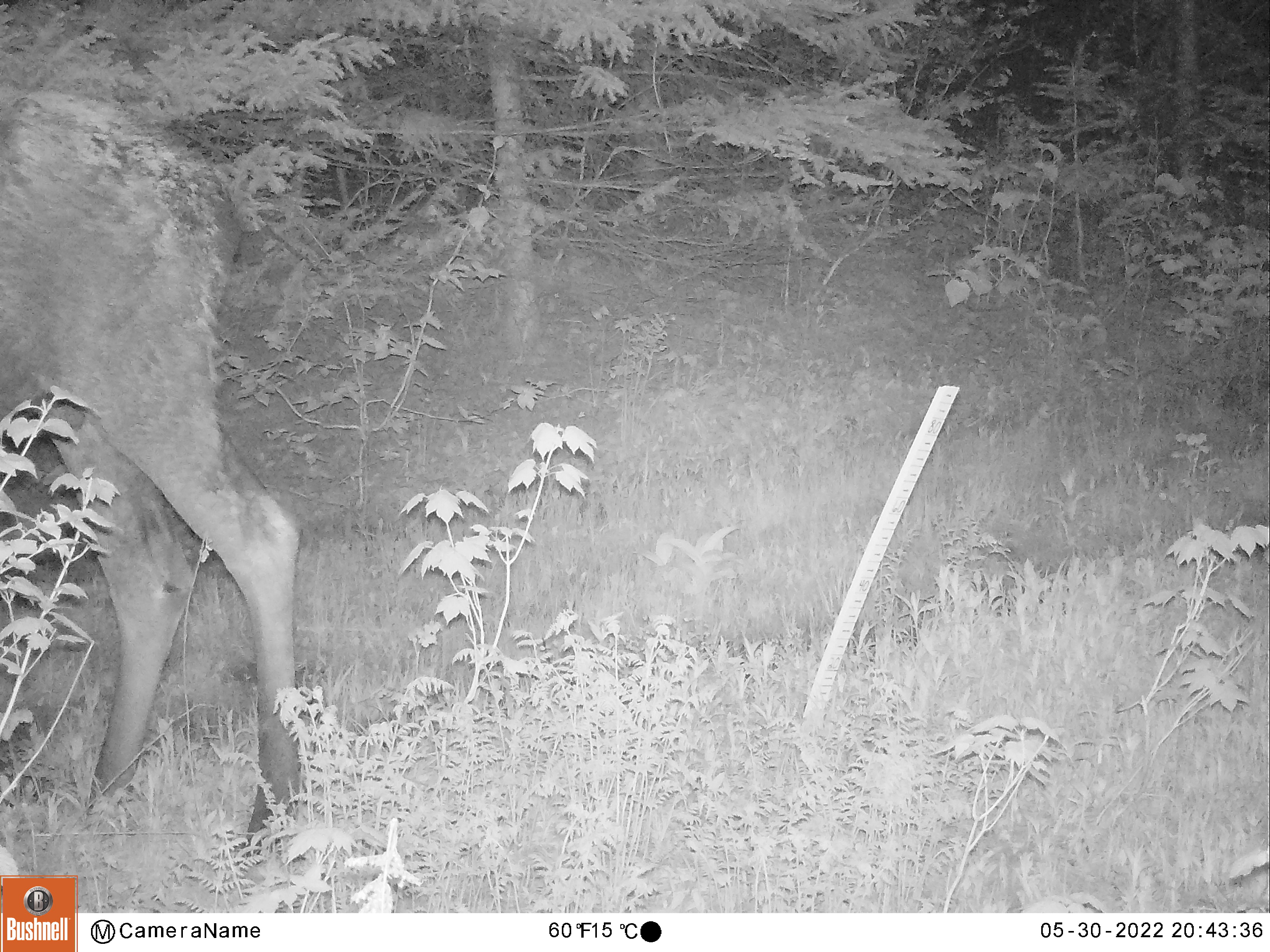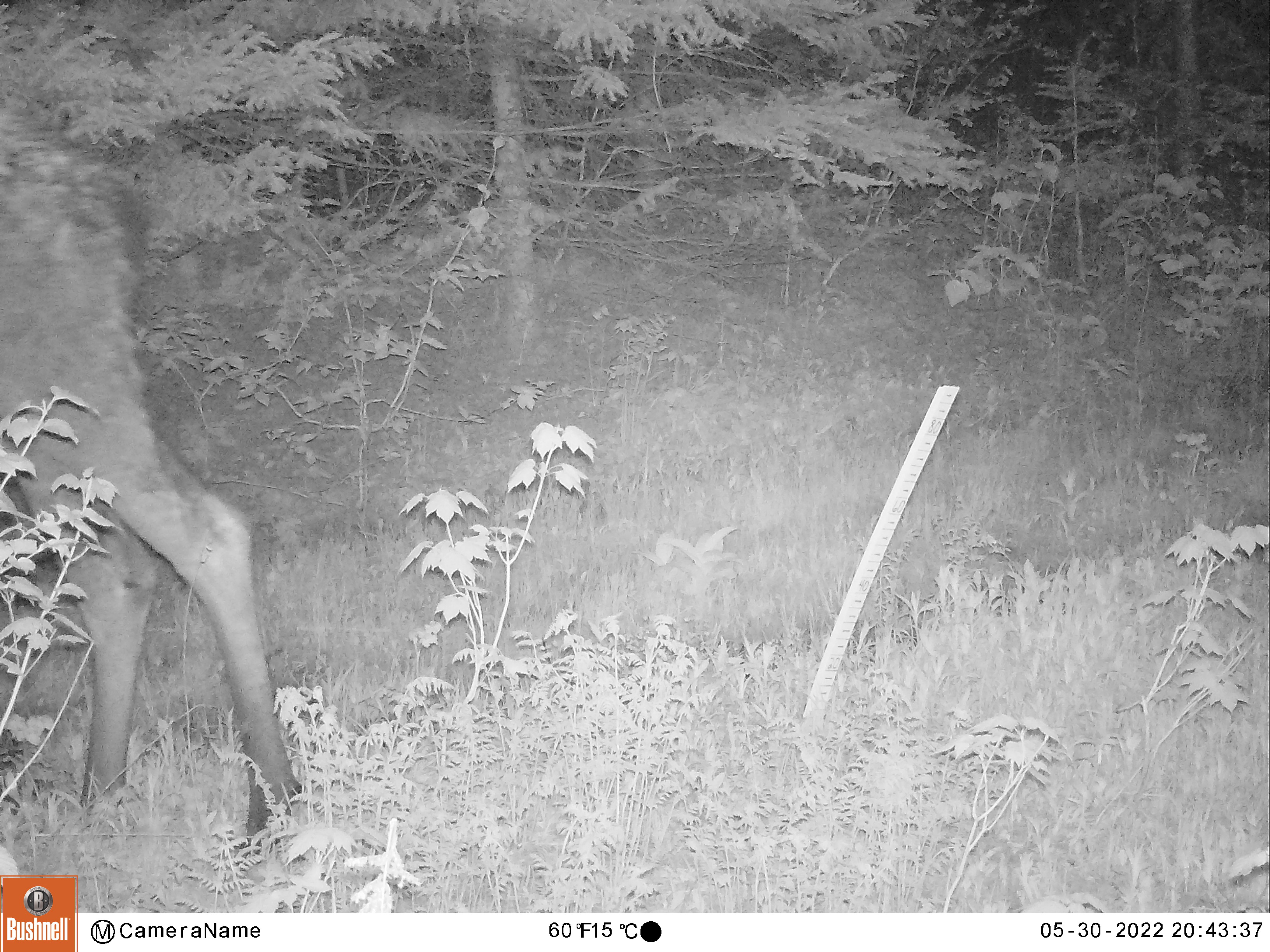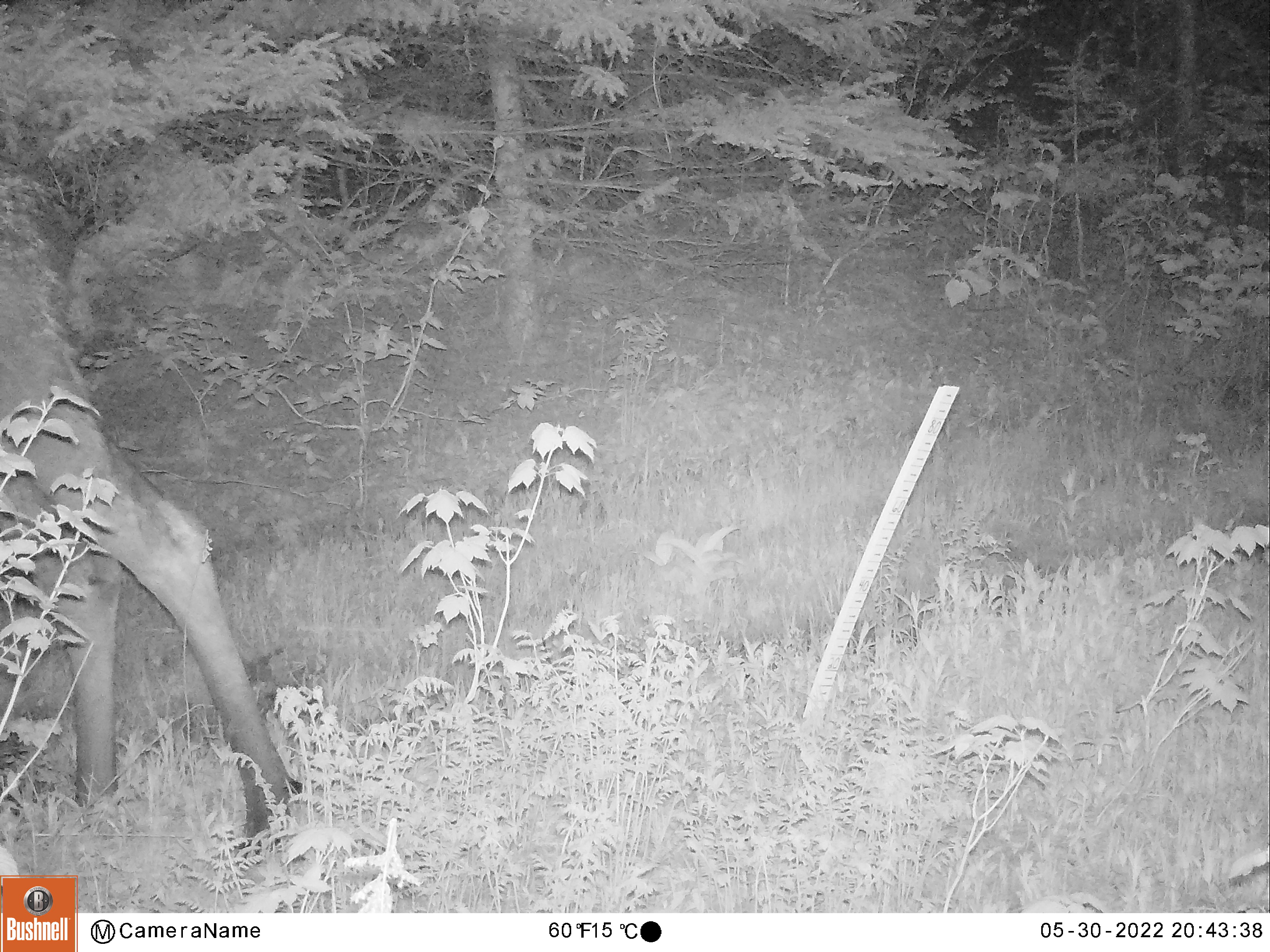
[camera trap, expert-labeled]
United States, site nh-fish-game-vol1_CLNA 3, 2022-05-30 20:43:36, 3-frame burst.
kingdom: Animalia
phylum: Chordata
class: Mammalia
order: Artiodactyla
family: Cervidae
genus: Alces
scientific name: Alces alces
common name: moose